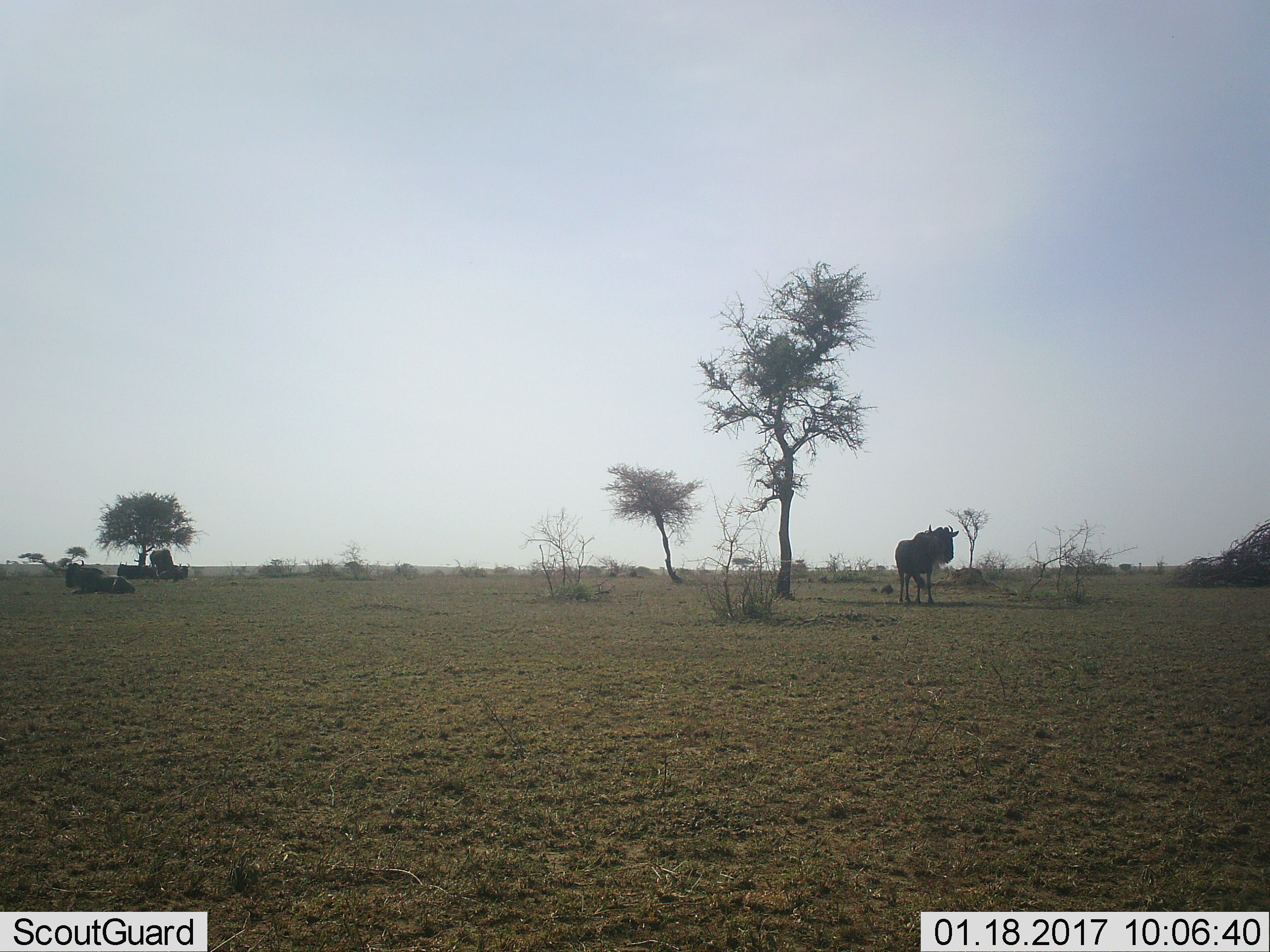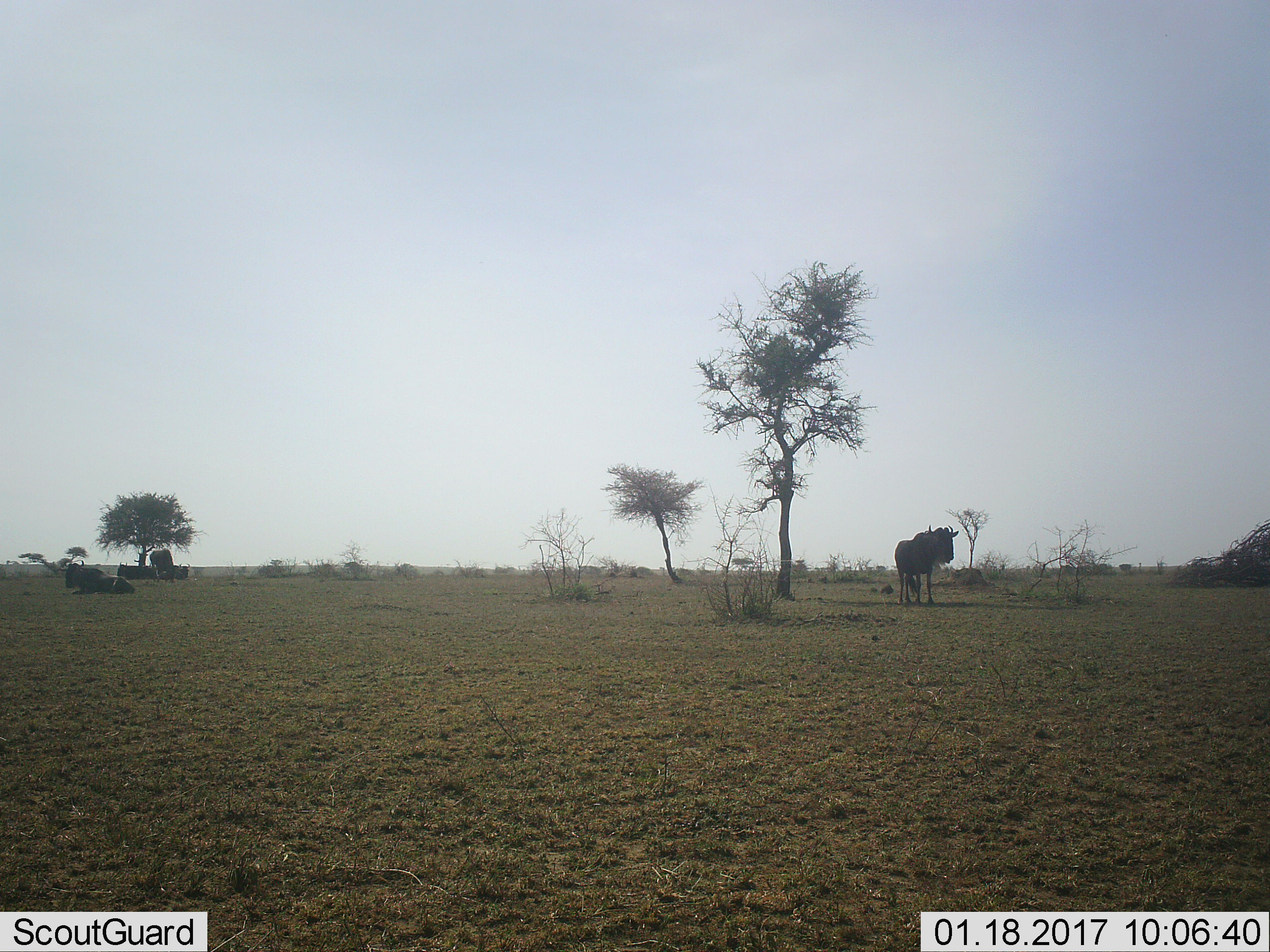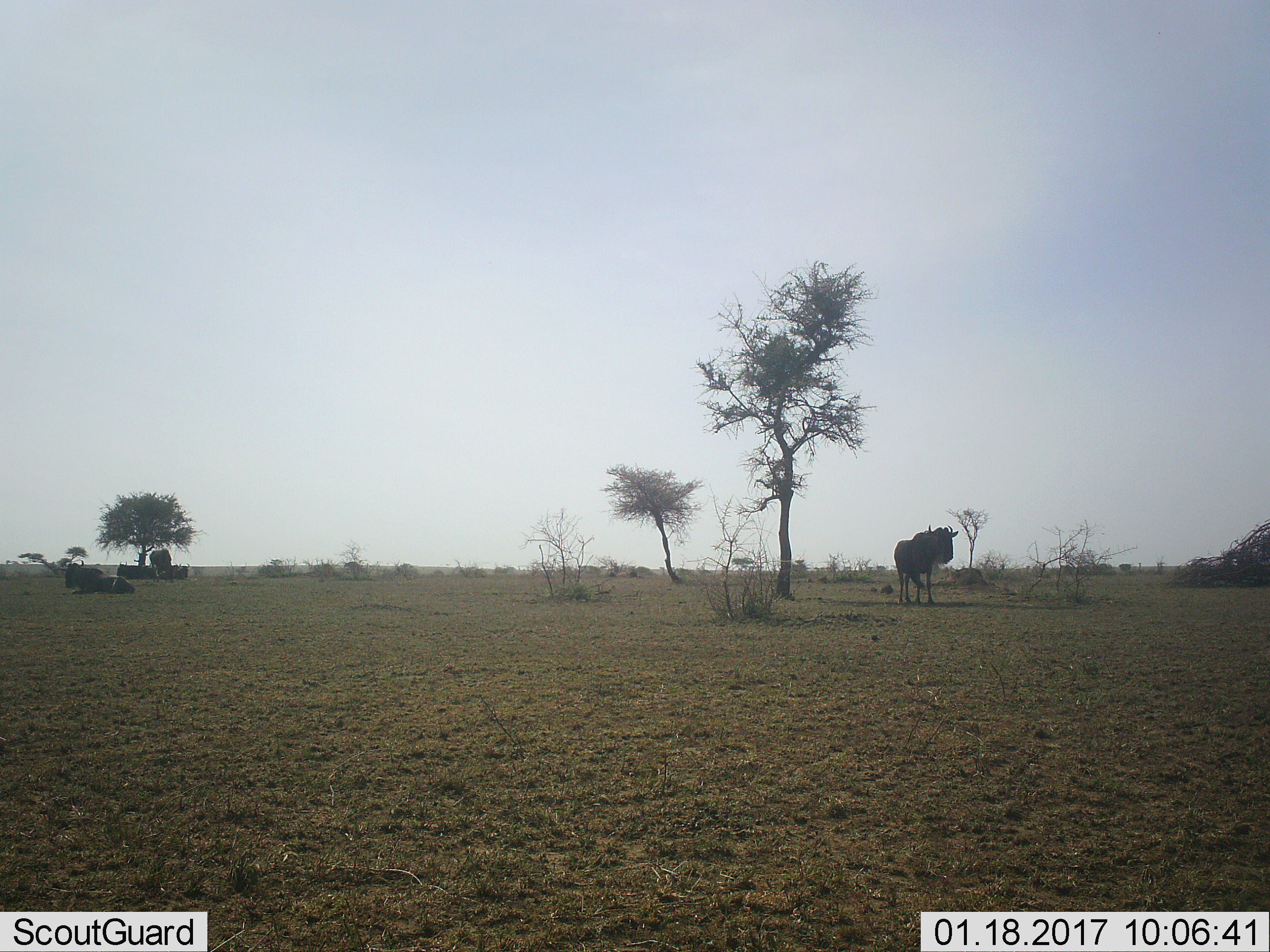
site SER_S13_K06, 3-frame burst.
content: unidentified animal